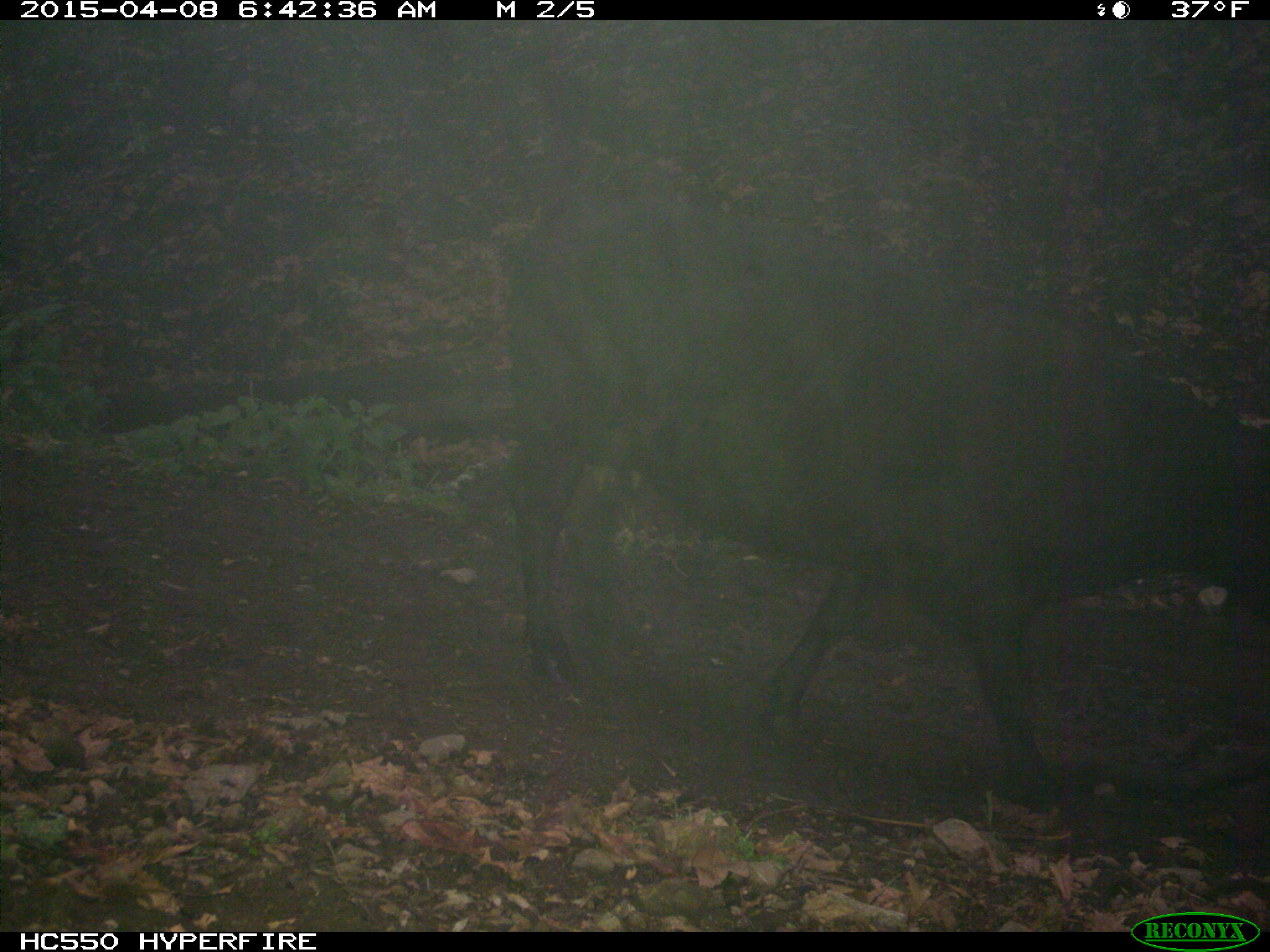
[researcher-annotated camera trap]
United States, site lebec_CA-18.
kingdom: Animalia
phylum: Chordata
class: Mammalia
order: Artiodactyla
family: Bovidae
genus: Bos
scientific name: Bos taurus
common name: domestic cow